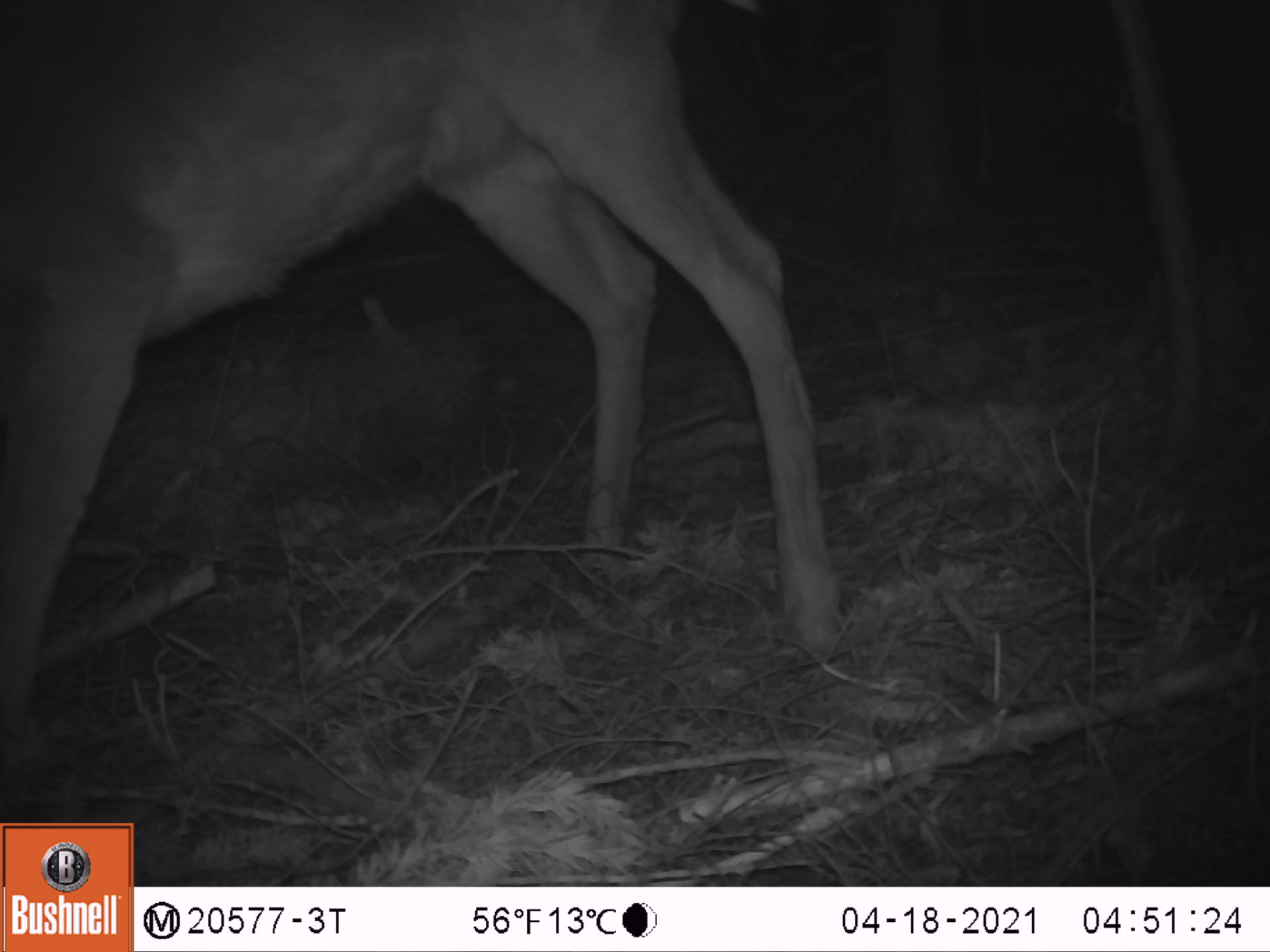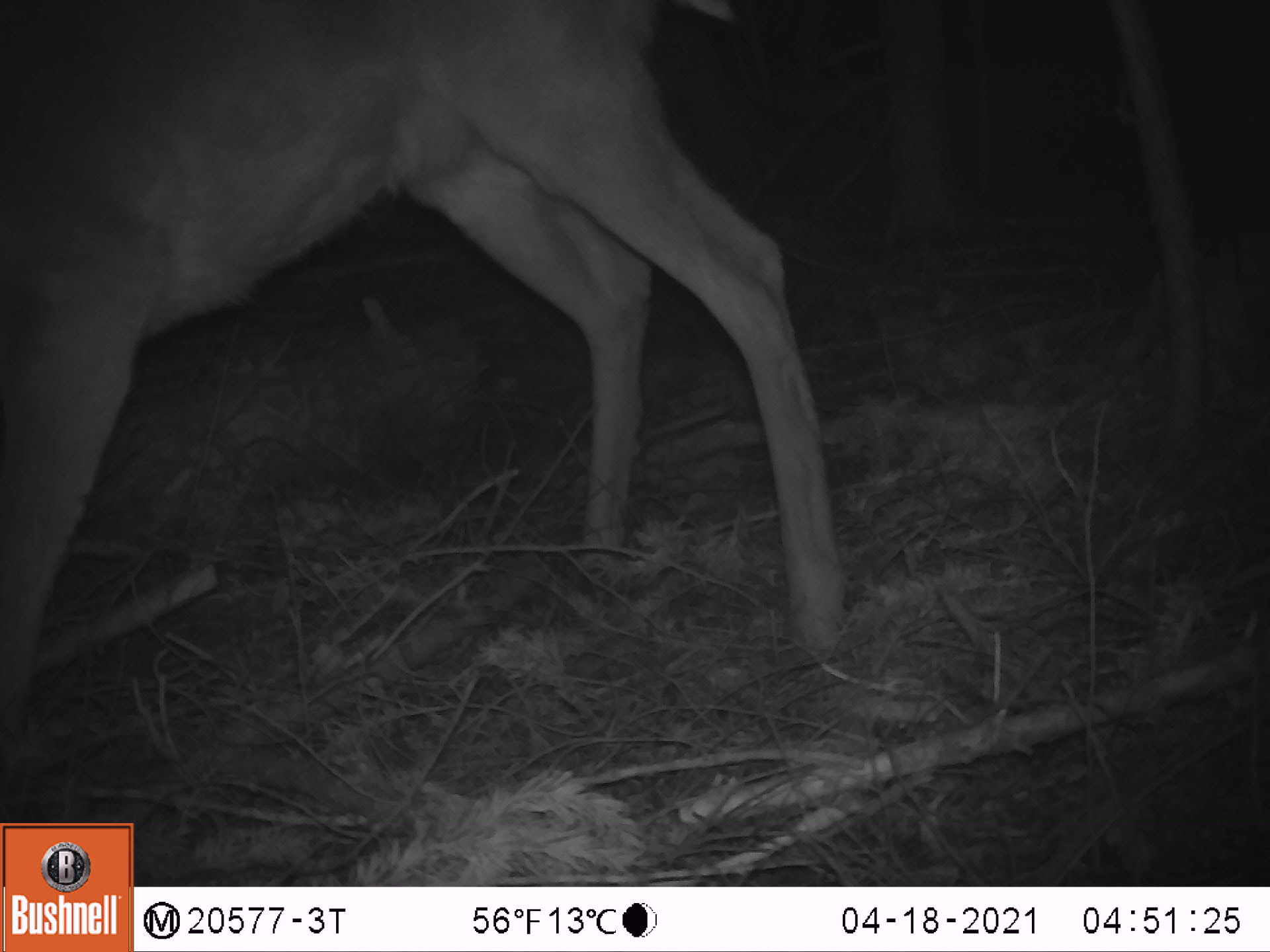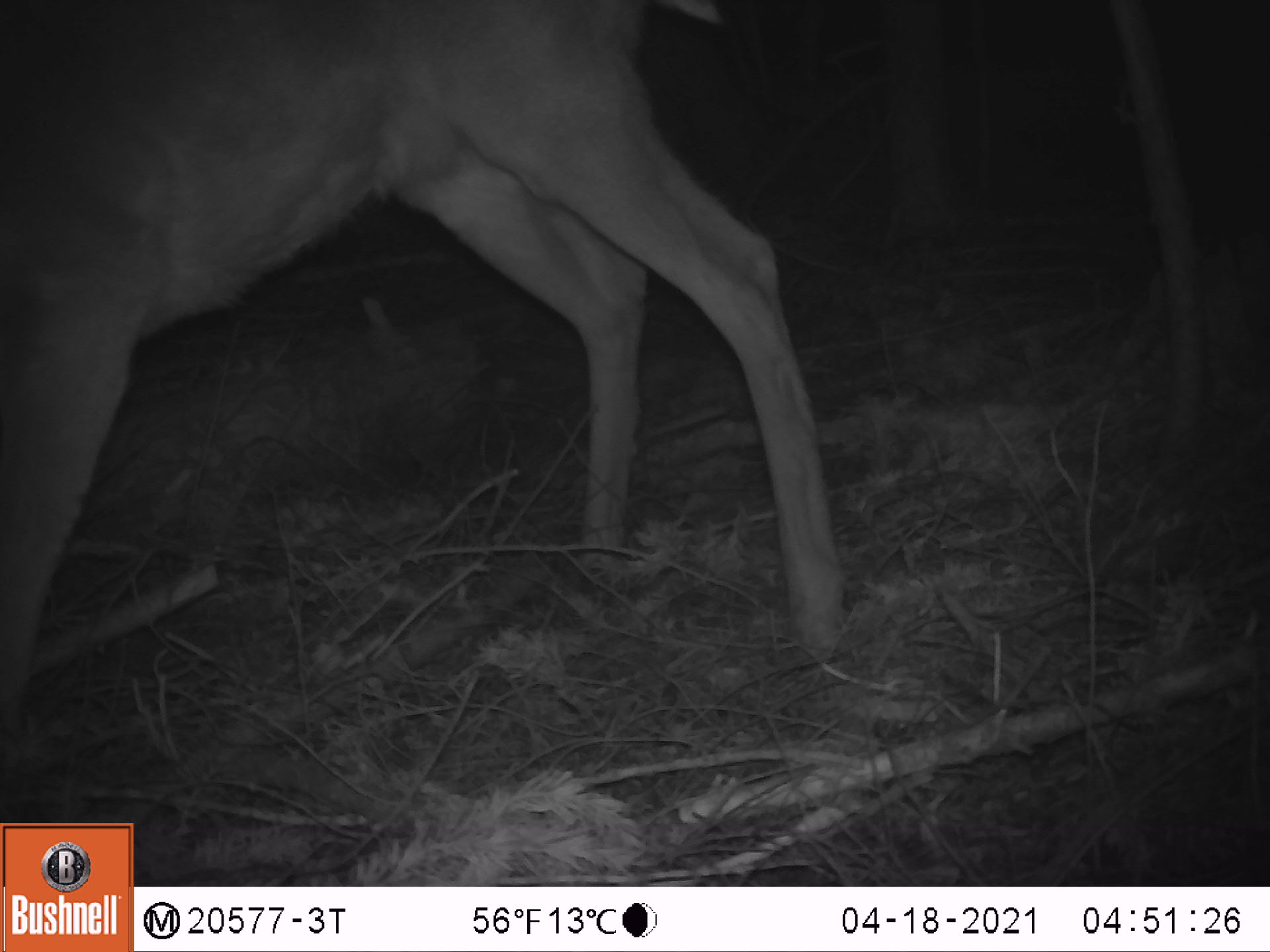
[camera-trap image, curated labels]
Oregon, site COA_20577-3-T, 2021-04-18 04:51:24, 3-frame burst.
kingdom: Animalia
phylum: Chordata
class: Mammalia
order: Artiodactyla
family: Cervidae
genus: Odocoileus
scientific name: Odocoileus hemionus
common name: black-tailed deer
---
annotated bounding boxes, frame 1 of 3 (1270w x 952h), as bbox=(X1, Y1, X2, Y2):
black-tailed deer: bbox=(0, 1, 849, 745)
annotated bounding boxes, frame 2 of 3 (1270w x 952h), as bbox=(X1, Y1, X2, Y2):
black-tailed deer: bbox=(2, 1, 850, 720)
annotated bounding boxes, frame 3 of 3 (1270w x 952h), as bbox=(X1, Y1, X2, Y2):
black-tailed deer: bbox=(4, 0, 854, 708)